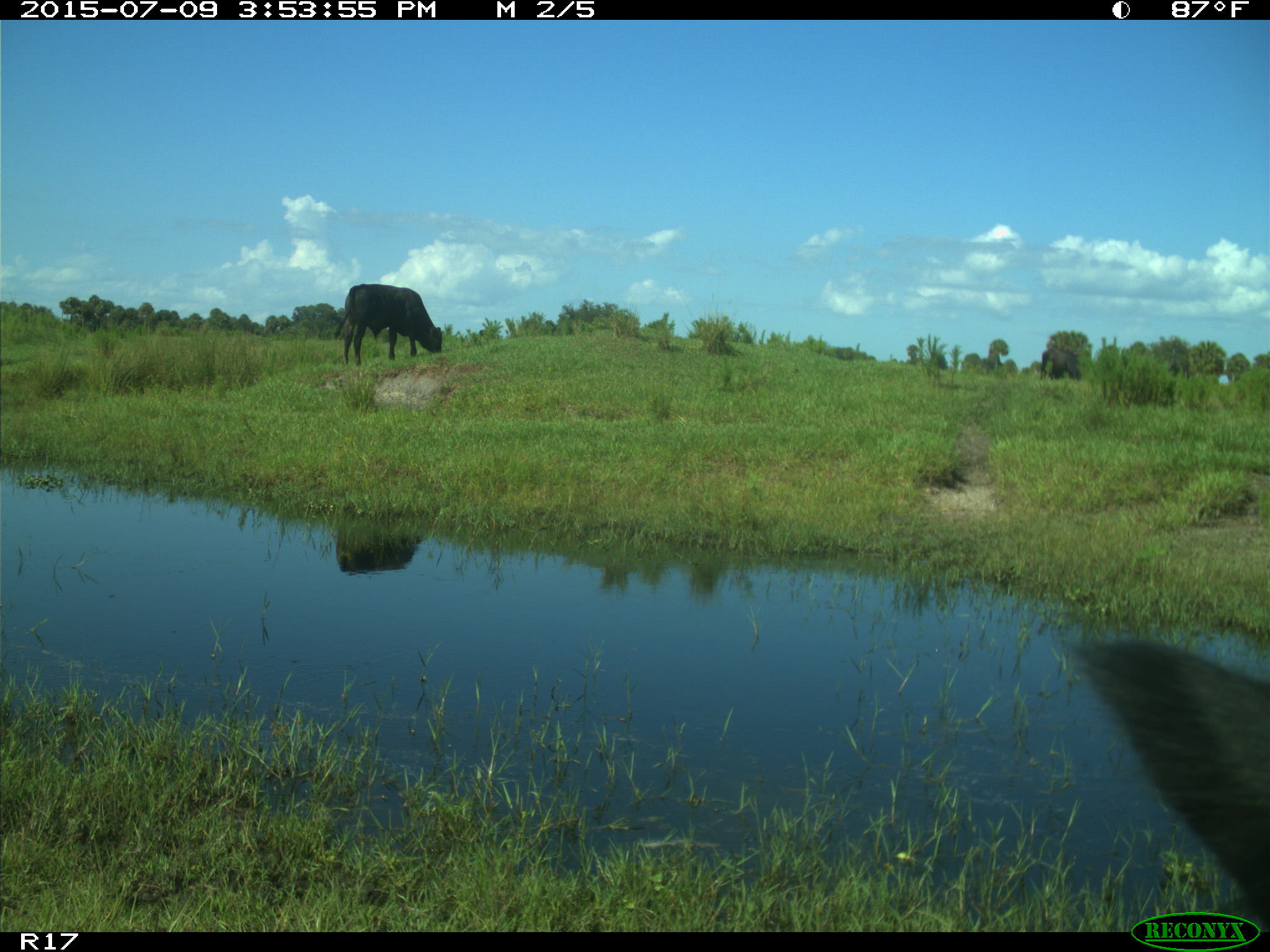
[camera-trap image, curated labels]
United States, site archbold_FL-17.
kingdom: Animalia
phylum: Chordata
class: Mammalia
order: Artiodactyla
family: Bovidae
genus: Bos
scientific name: Bos taurus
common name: domestic cow